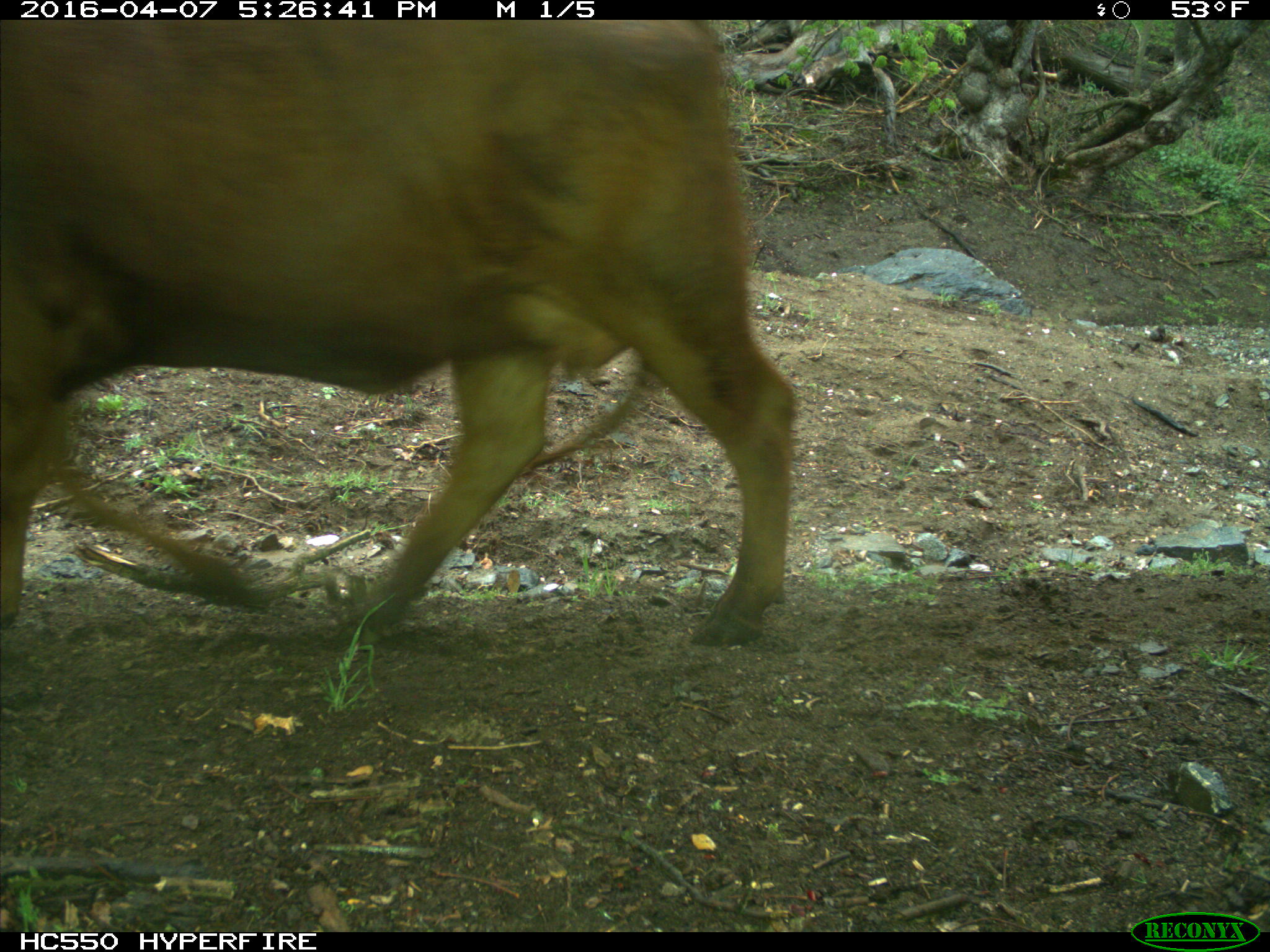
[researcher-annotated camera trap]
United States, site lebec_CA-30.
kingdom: Animalia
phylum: Chordata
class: Mammalia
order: Artiodactyla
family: Bovidae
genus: Bos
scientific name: Bos taurus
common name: domestic cow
Bos taurus (domestic cow).